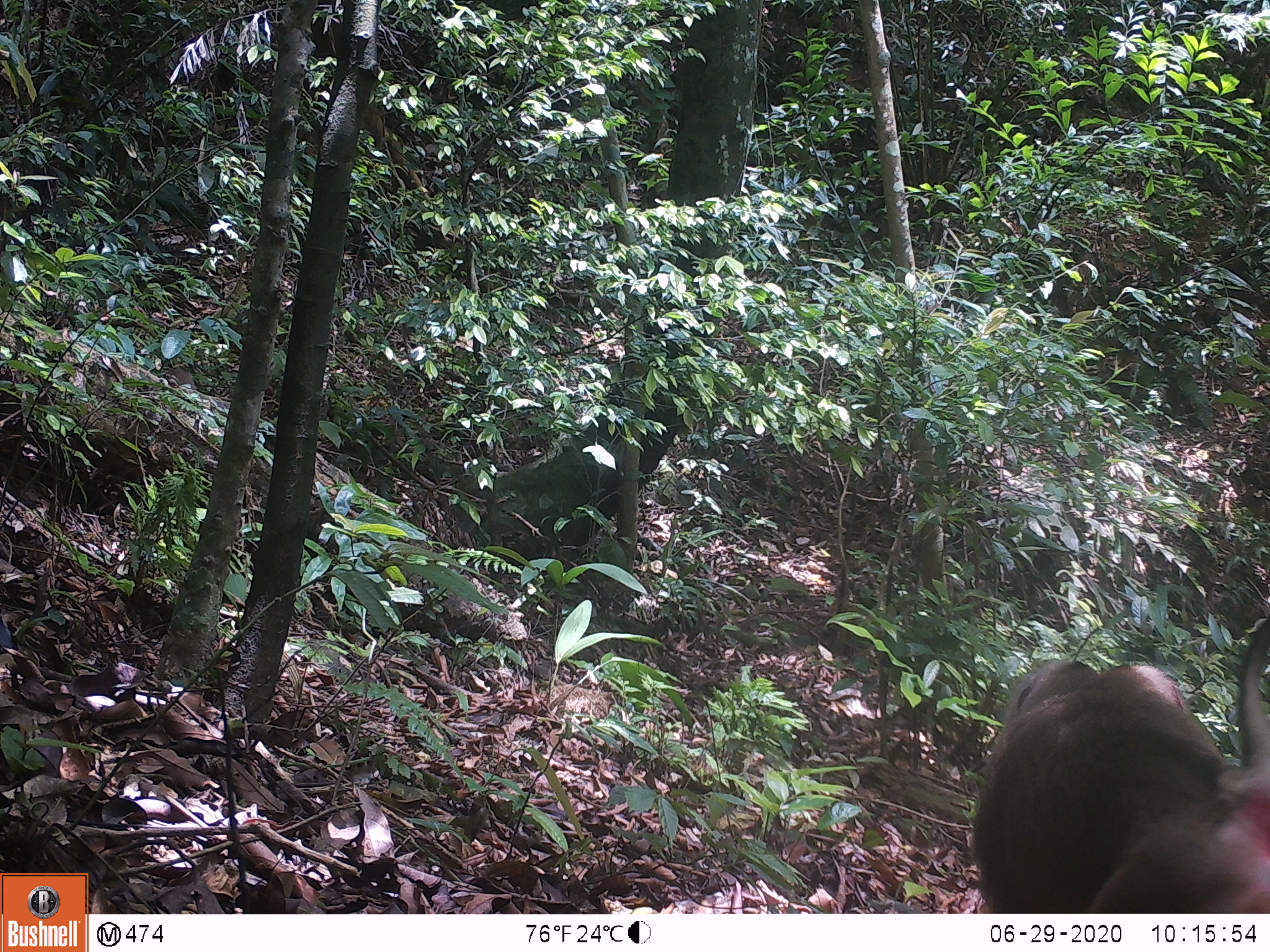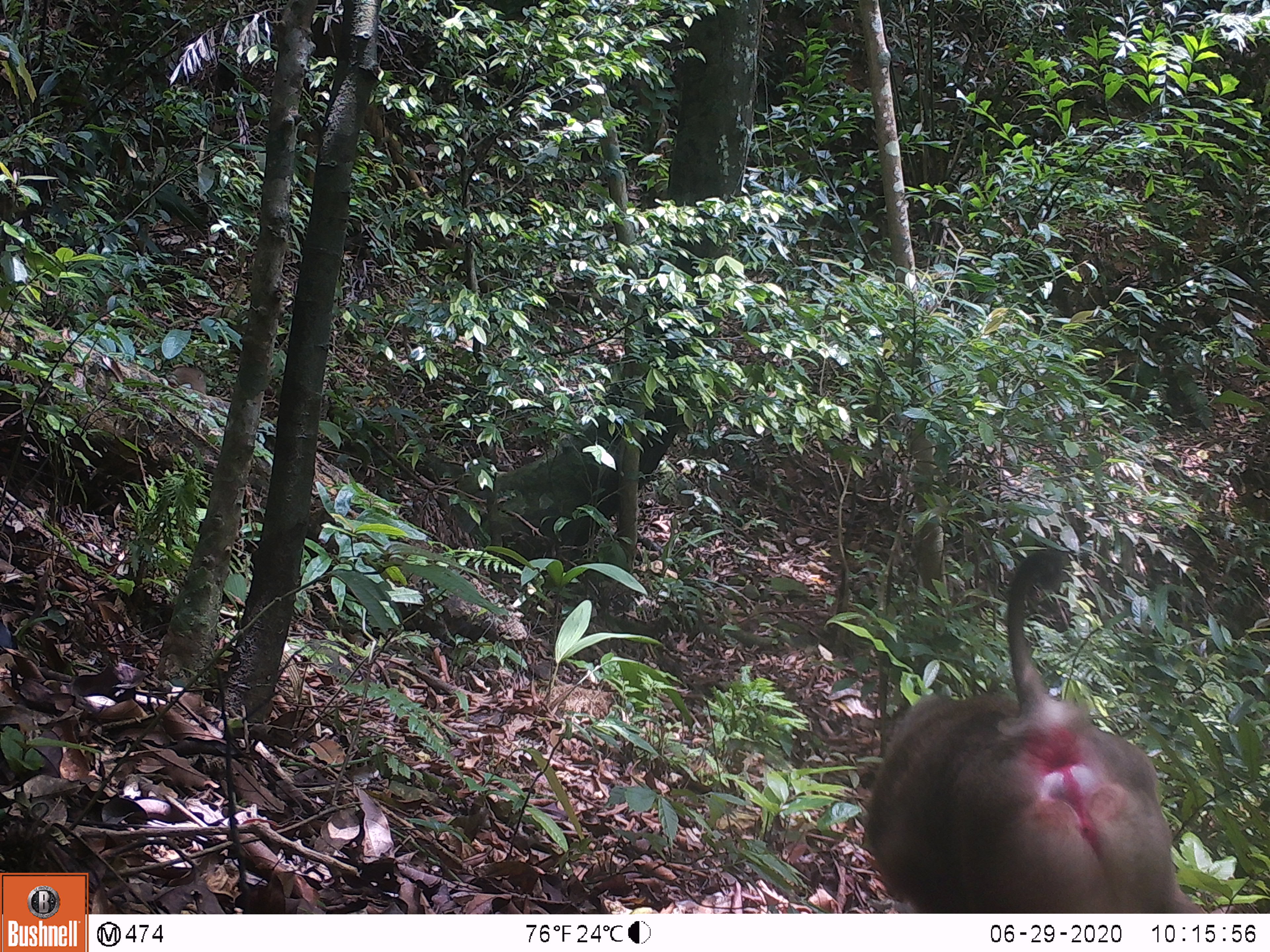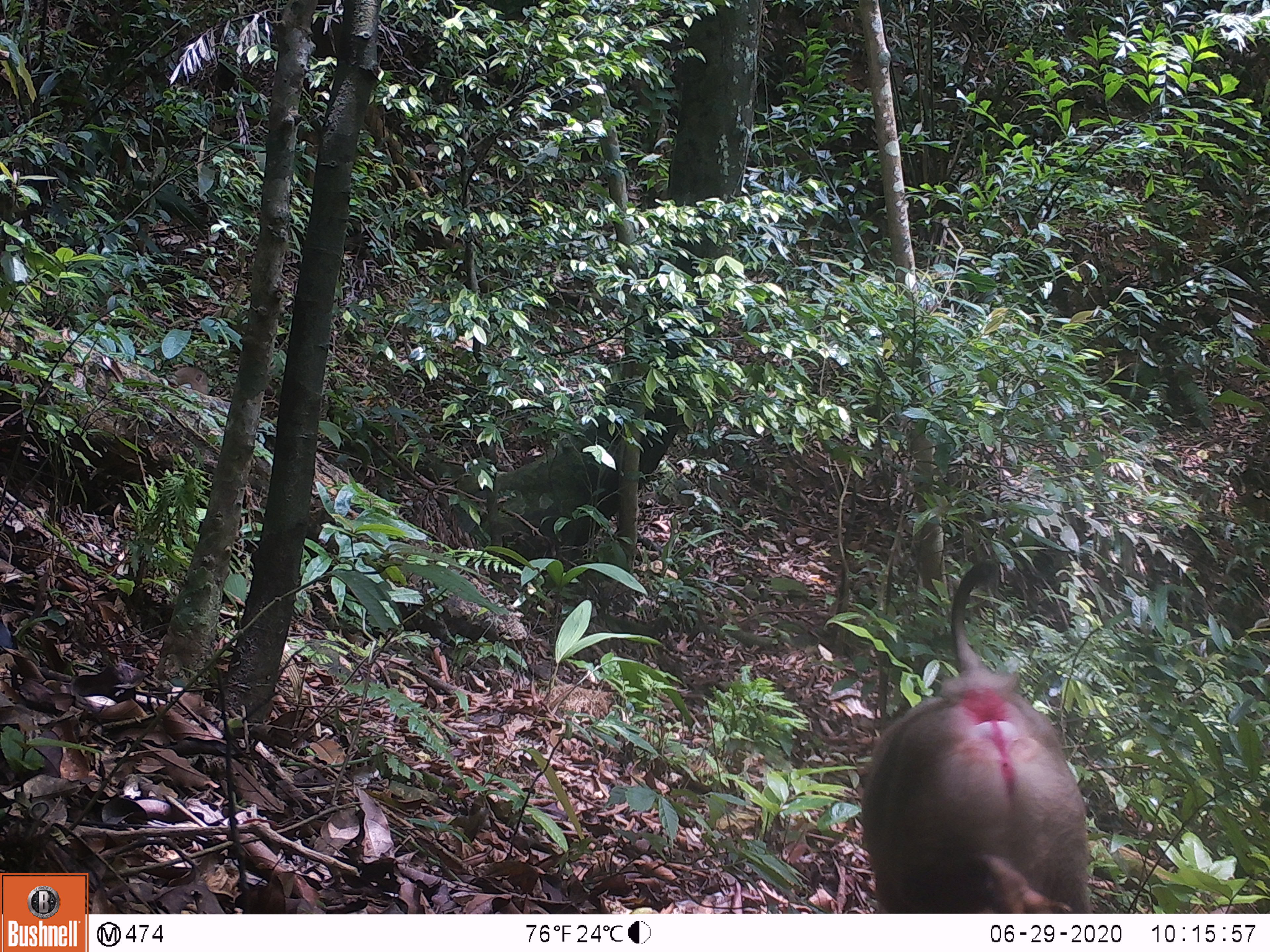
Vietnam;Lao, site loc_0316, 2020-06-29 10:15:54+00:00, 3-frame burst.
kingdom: Animalia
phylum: Chordata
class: Mammalia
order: Primates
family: Cercopithecidae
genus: Macaca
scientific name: Macaca nemestrina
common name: pig-tailed macaque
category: pig tailed macaque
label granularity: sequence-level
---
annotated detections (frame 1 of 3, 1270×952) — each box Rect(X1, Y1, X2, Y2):
pig tailed macaque: Rect(968, 609, 1270, 910)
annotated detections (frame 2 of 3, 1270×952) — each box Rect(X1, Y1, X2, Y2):
pig tailed macaque: Rect(859, 540, 1208, 909)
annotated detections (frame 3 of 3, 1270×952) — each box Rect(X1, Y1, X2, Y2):
pig tailed macaque: Rect(856, 553, 1096, 914)